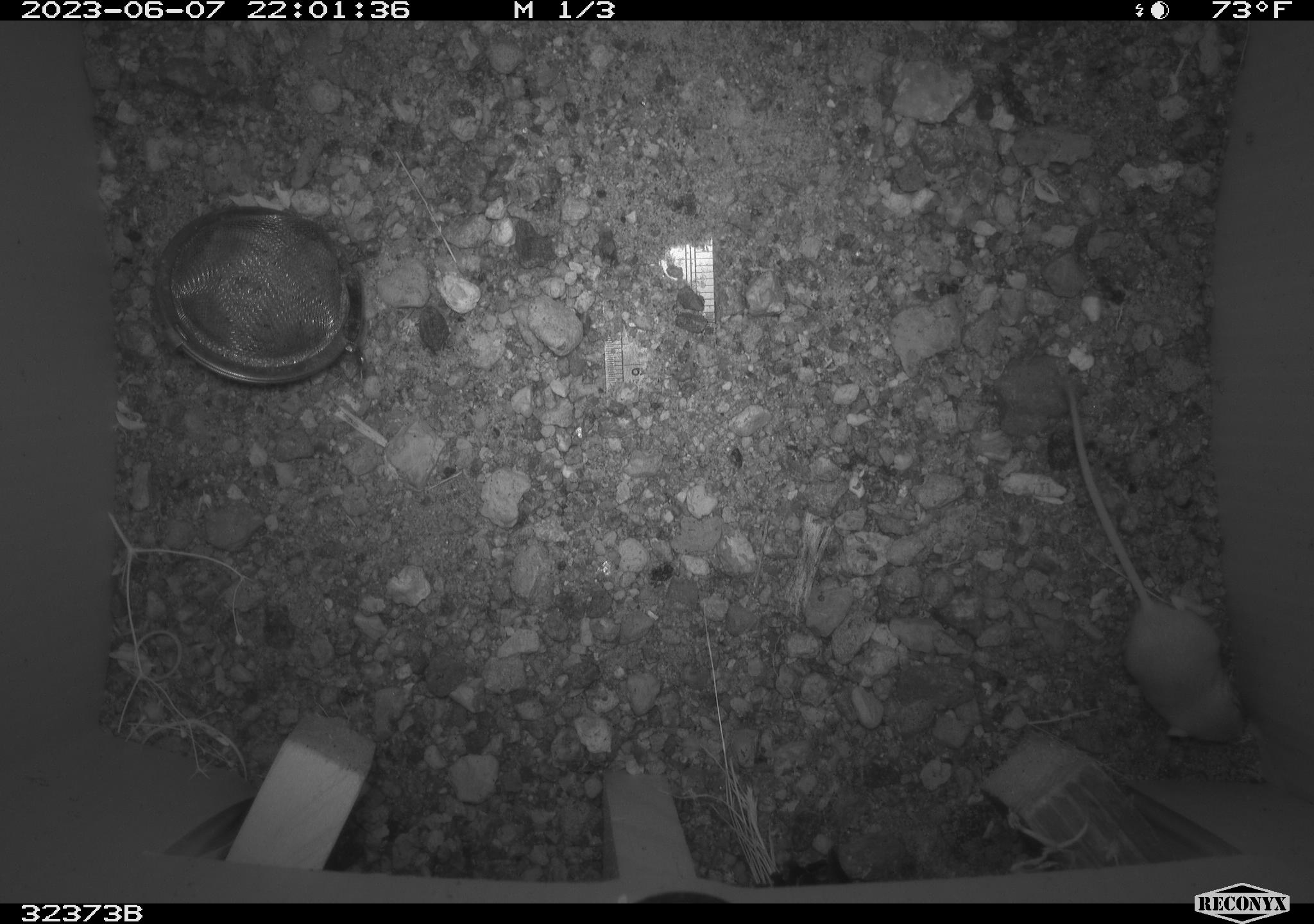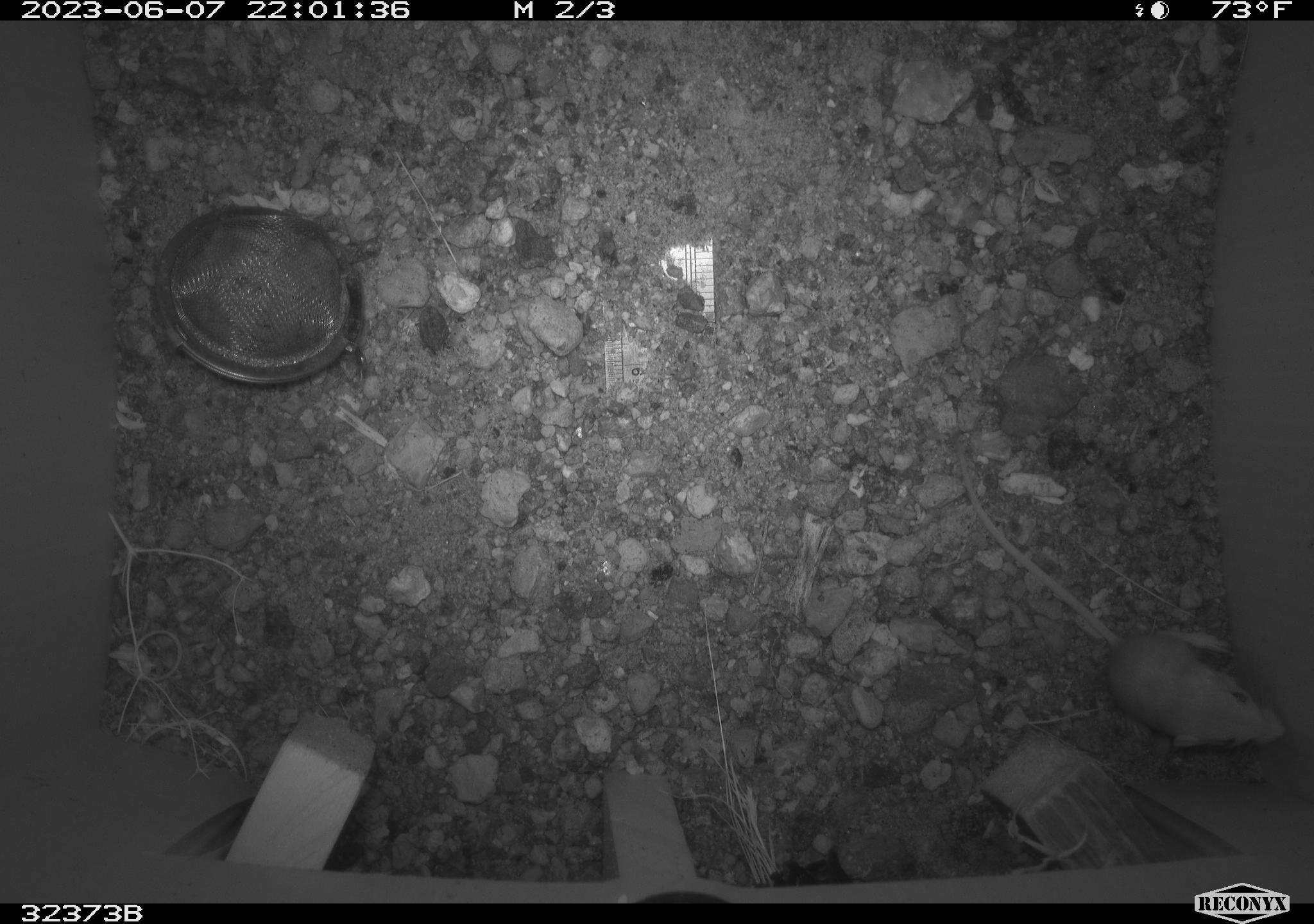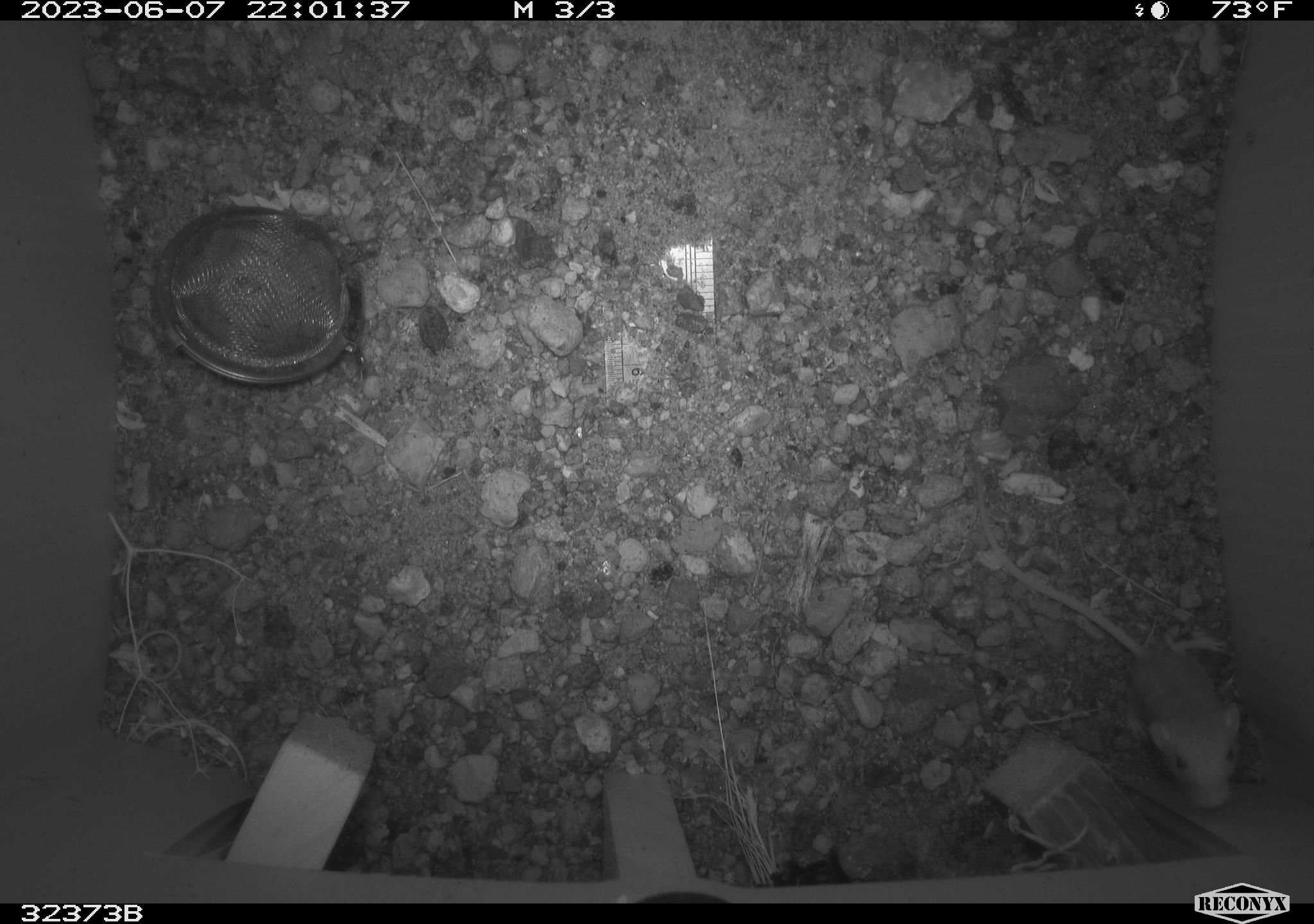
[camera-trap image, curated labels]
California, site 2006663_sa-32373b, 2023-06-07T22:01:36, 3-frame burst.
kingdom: Animalia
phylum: Chordata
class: Mammalia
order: Rodentia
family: Heteromyidae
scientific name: Heteromyidae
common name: kangaroo rats and pocket mice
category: heteromyidae family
Heteromyidae family (kangaroo rats and pocket mice) (Heteromyidae).